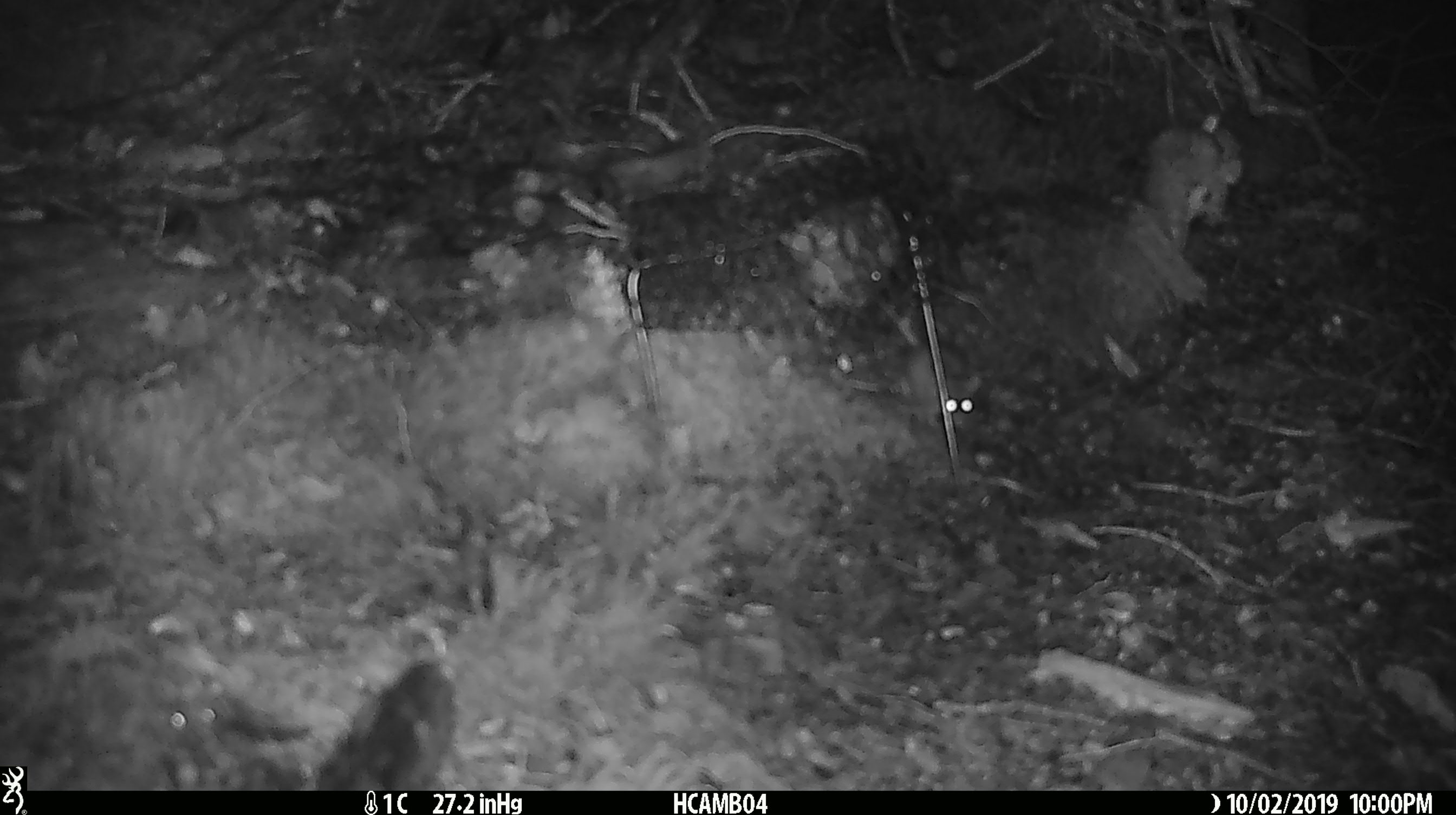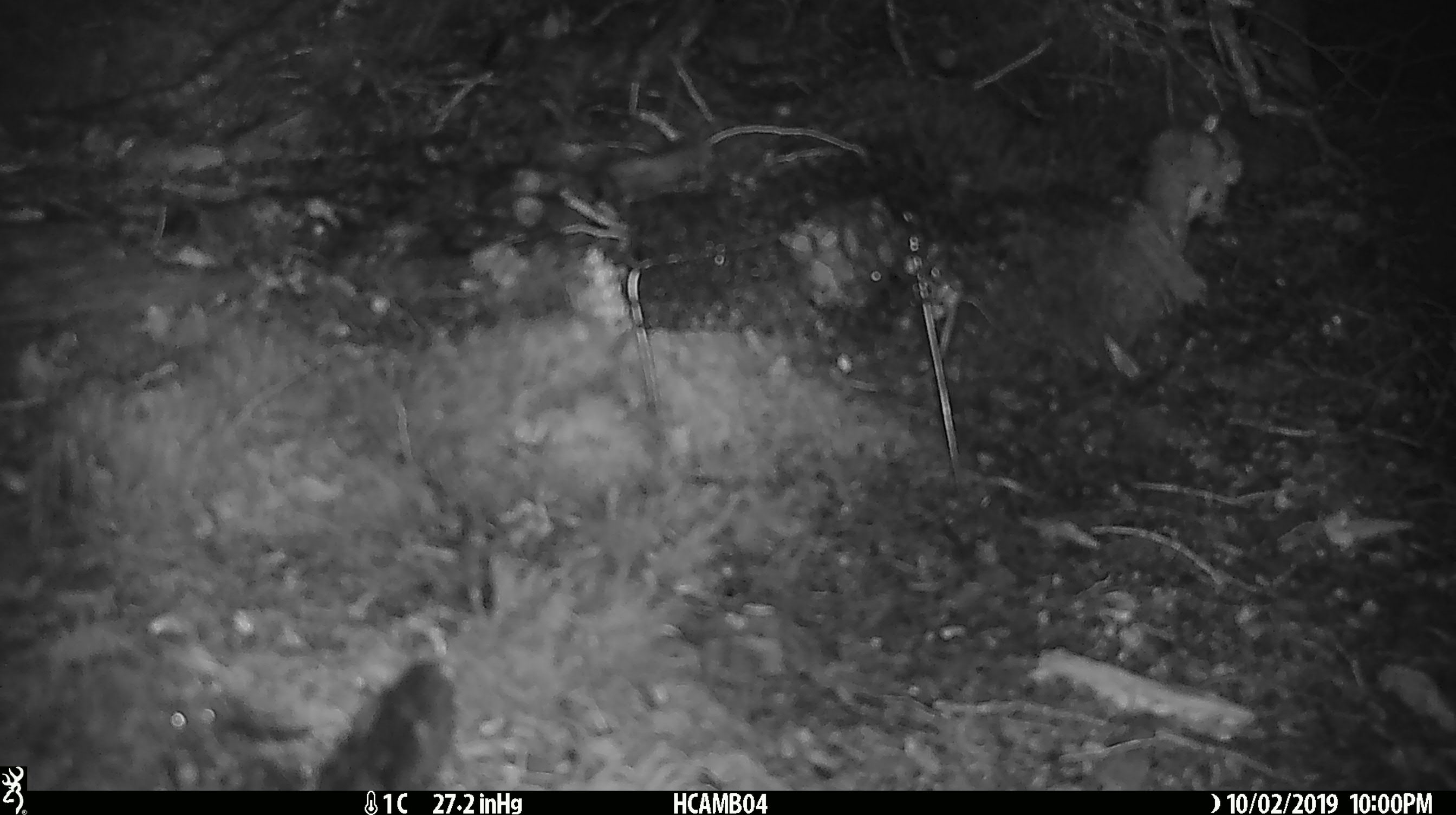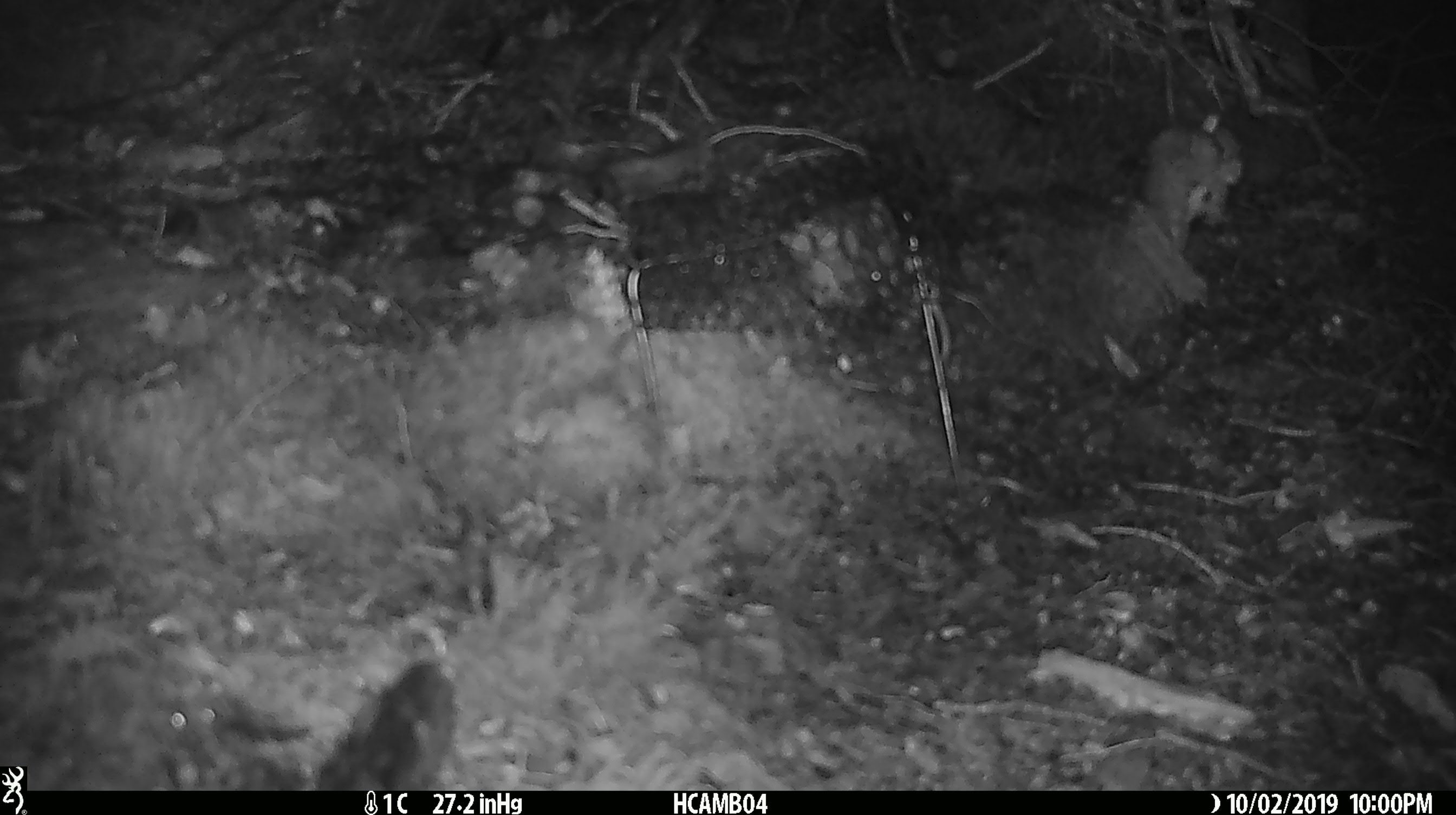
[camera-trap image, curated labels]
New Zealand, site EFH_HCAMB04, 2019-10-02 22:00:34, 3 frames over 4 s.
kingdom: Animalia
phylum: Chordata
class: Mammalia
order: Rodentia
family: Muridae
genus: Mus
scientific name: Mus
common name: mouse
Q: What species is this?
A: Mouse (Mus).